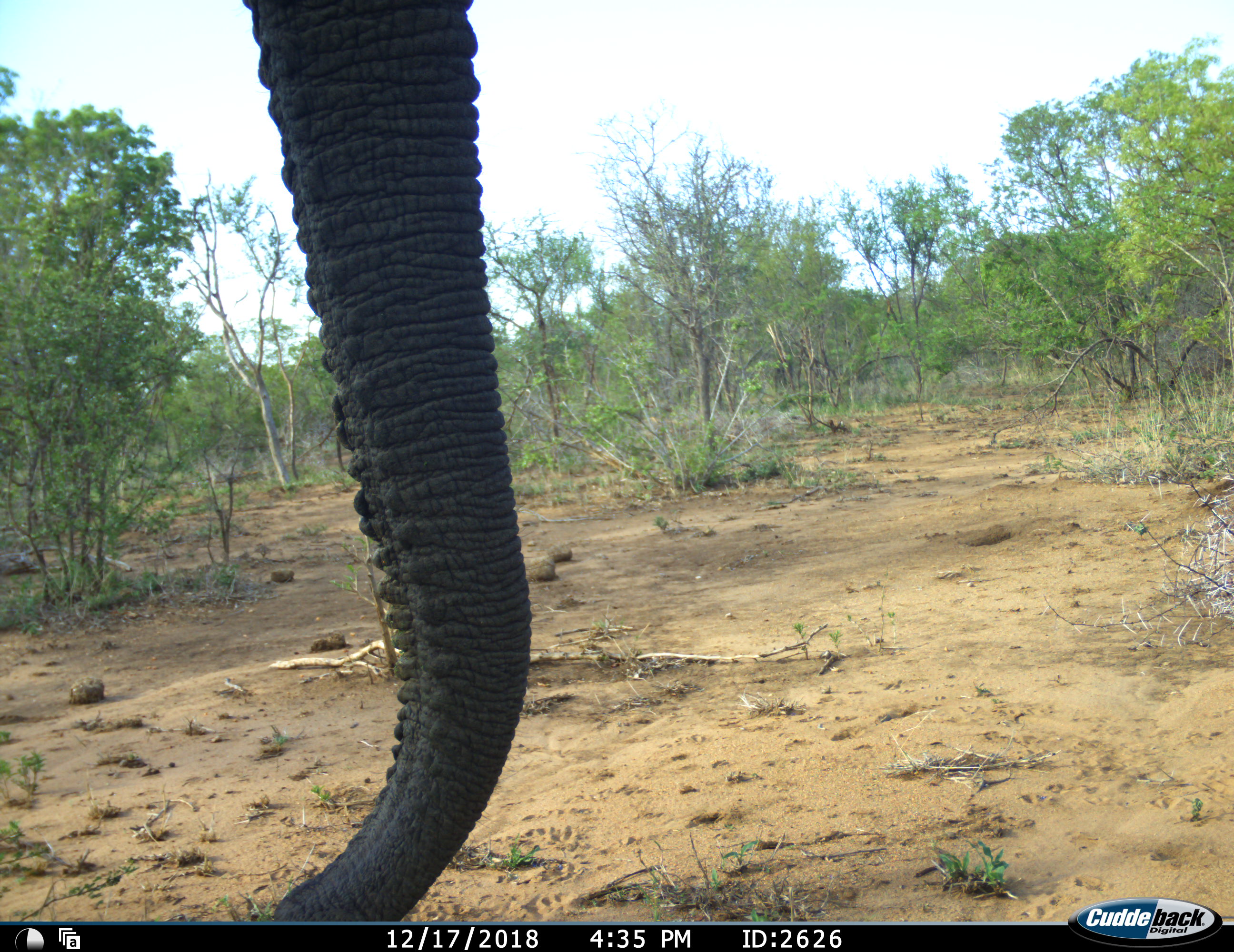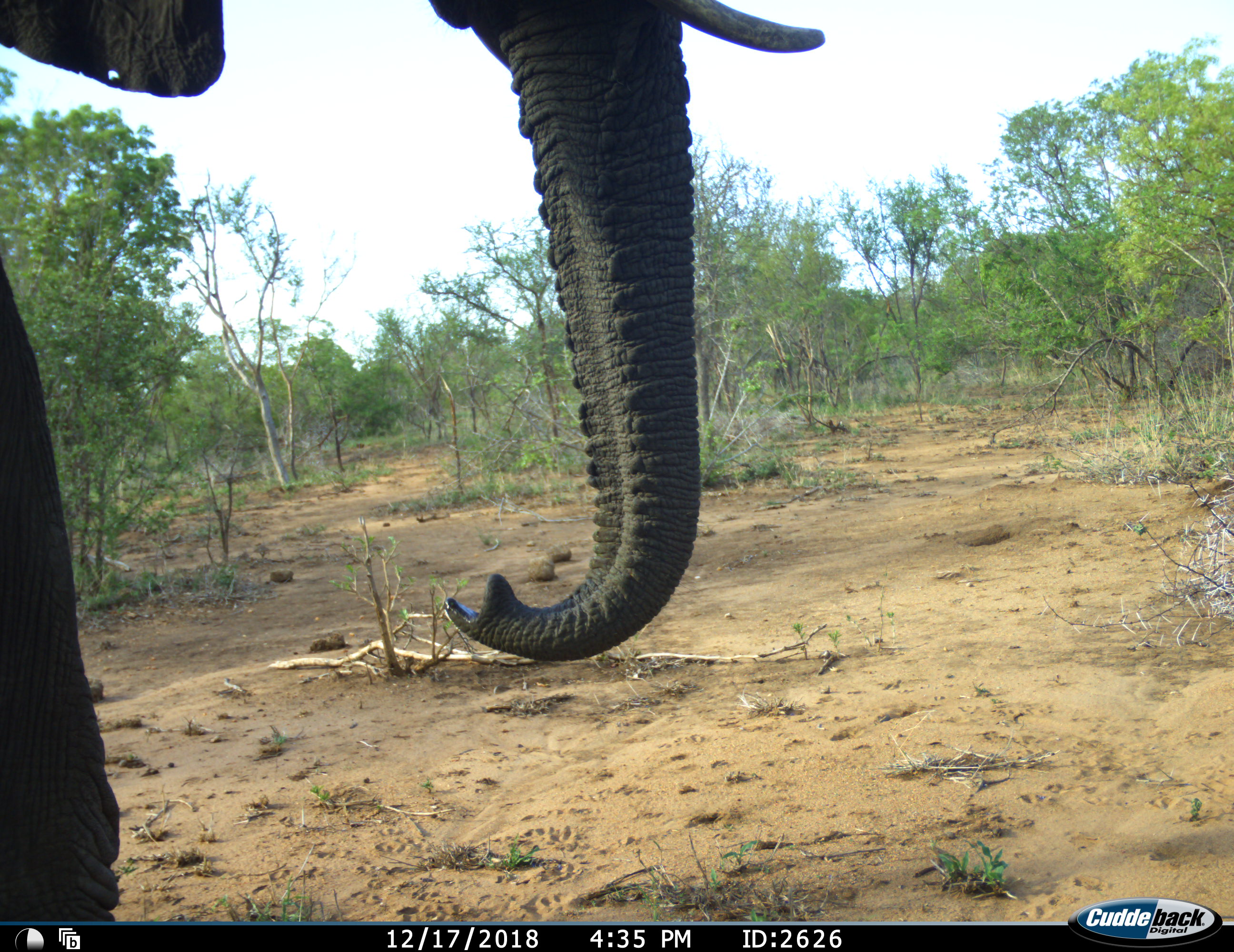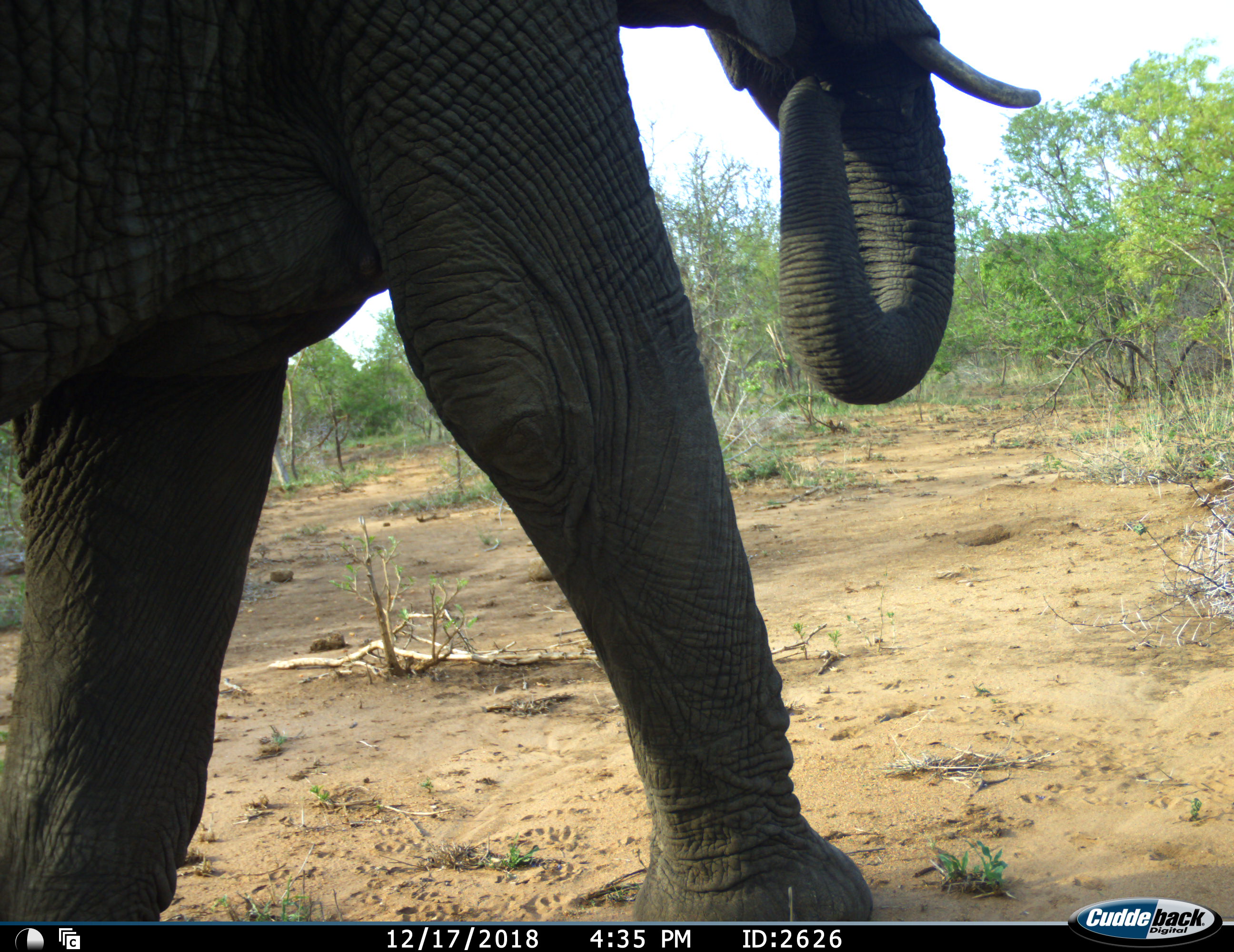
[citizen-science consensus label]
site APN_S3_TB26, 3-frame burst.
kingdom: Animalia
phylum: Chordata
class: Mammalia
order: Proboscidea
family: Elephantidae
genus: Loxodonta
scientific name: Loxodonta africana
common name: african bush elephant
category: elephant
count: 1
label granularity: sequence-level